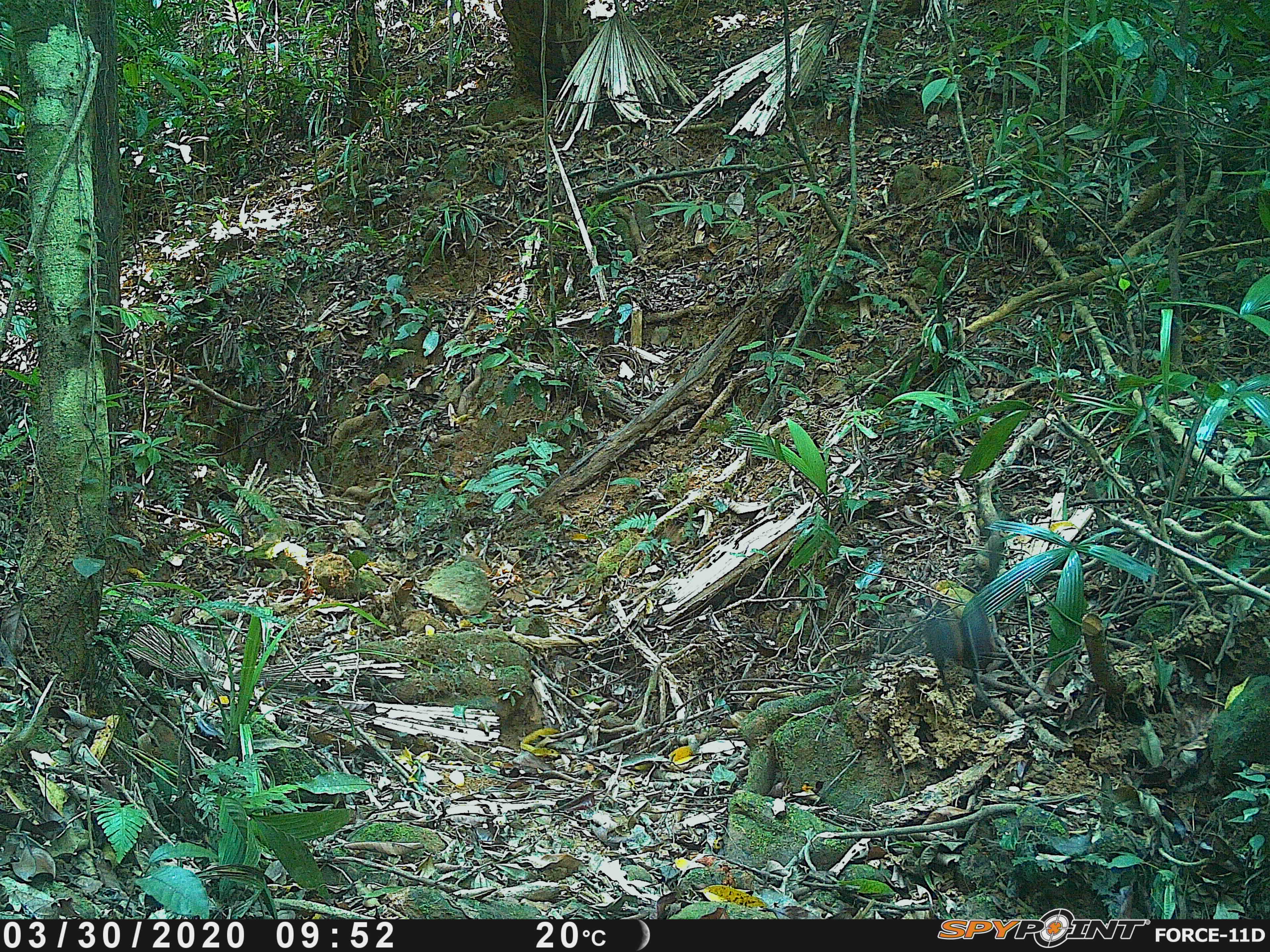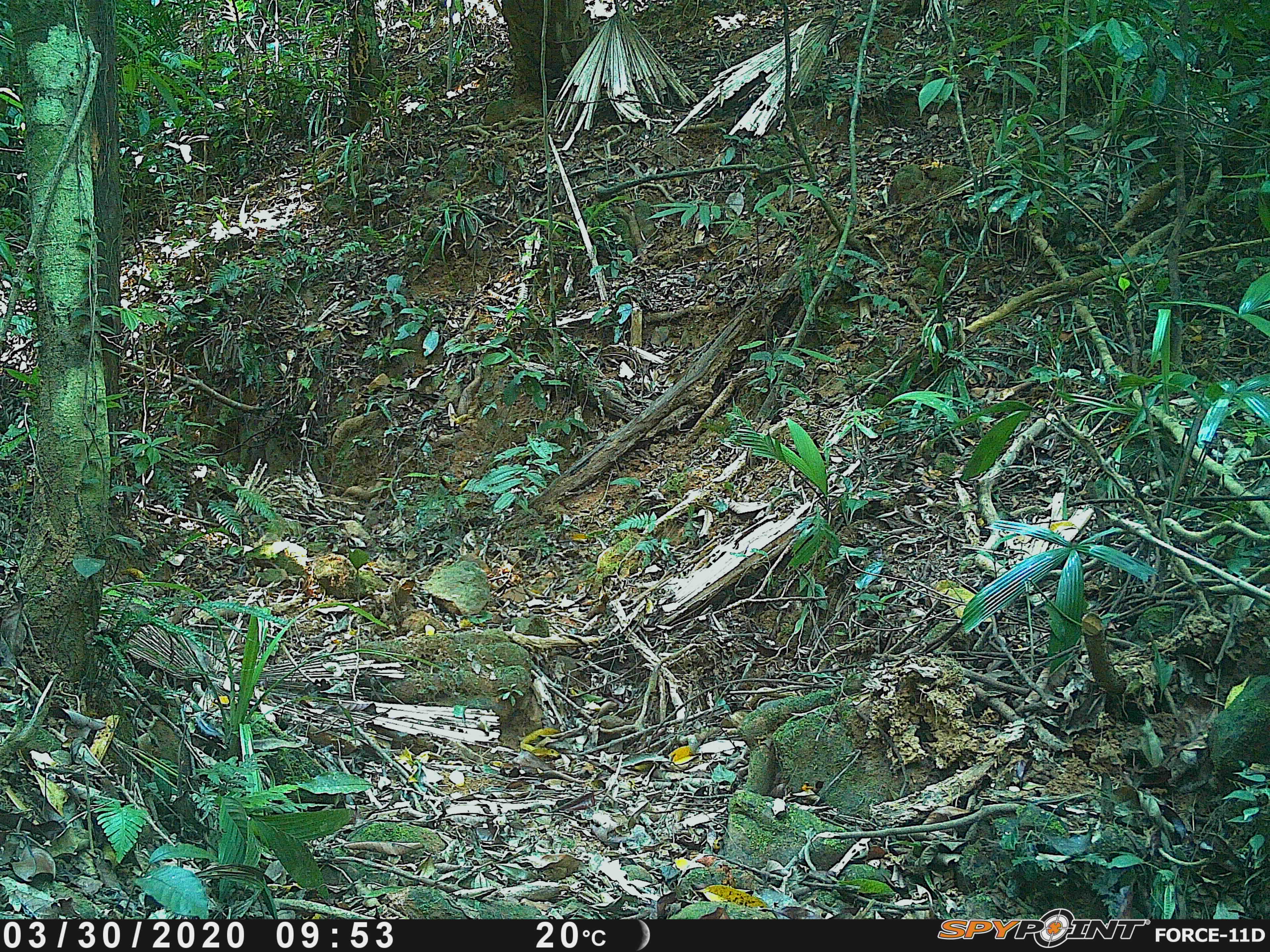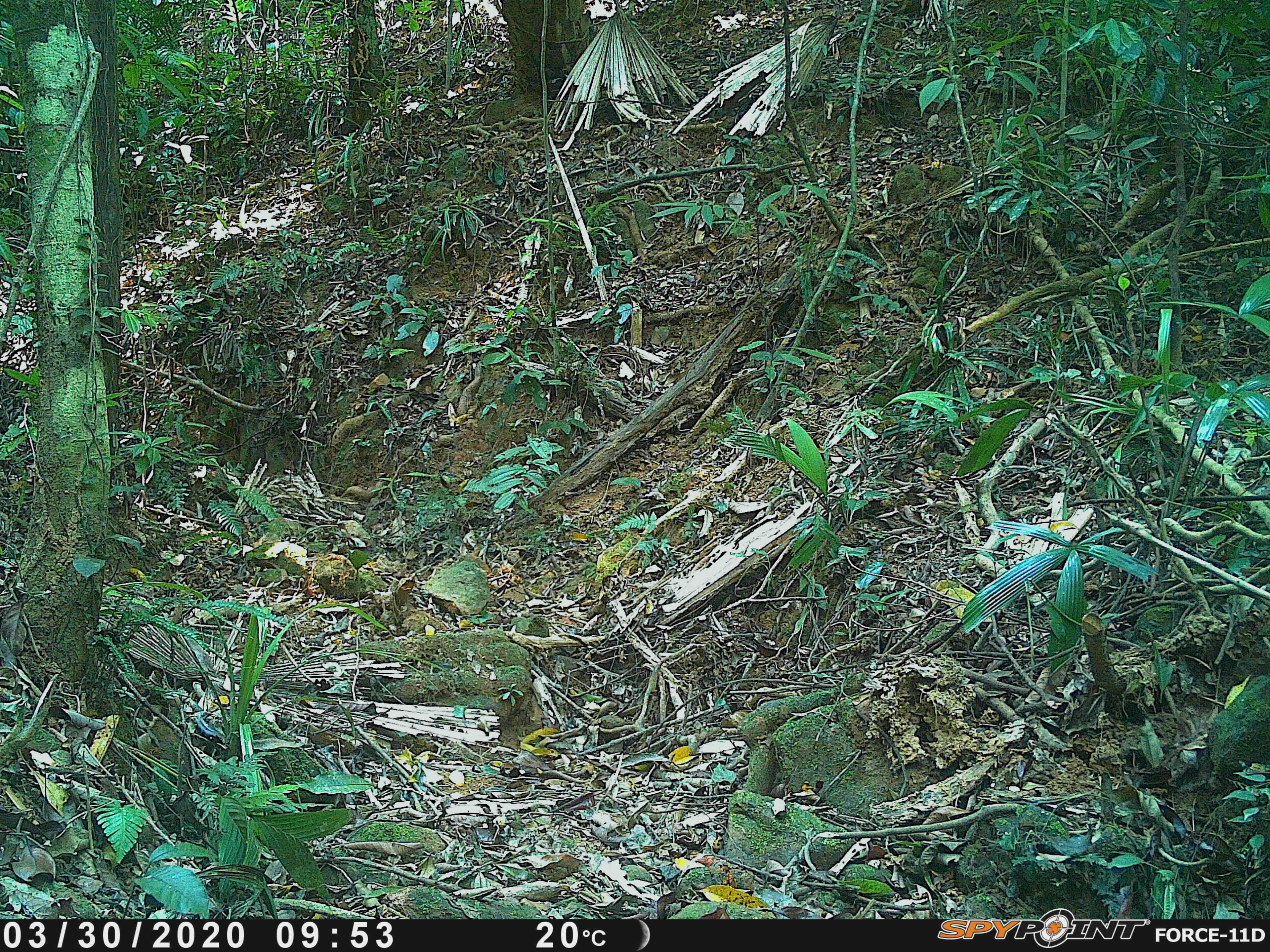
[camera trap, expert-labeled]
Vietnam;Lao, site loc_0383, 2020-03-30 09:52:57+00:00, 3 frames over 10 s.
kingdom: Animalia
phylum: Chordata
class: Aves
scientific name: Aves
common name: bird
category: unidentified bird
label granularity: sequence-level